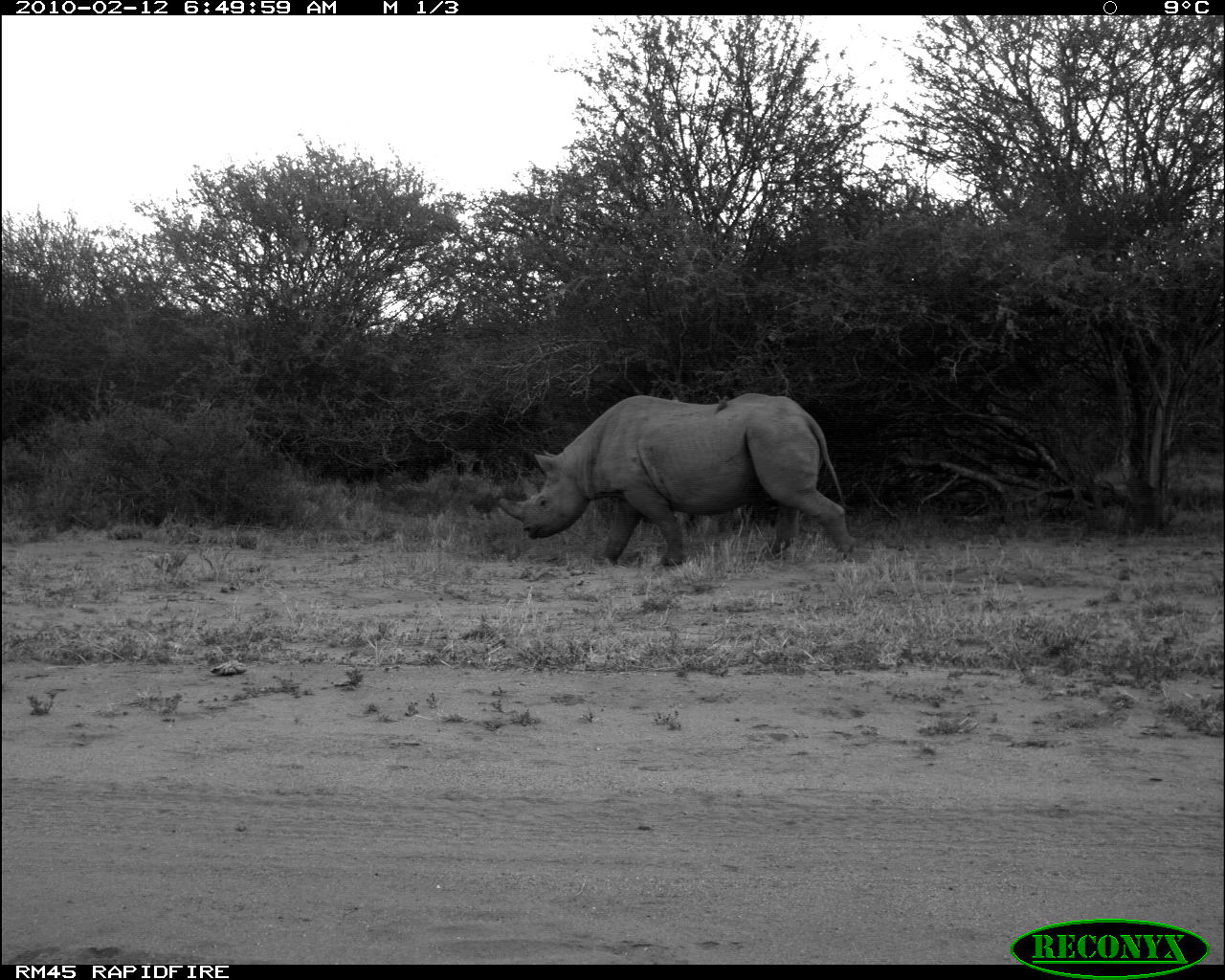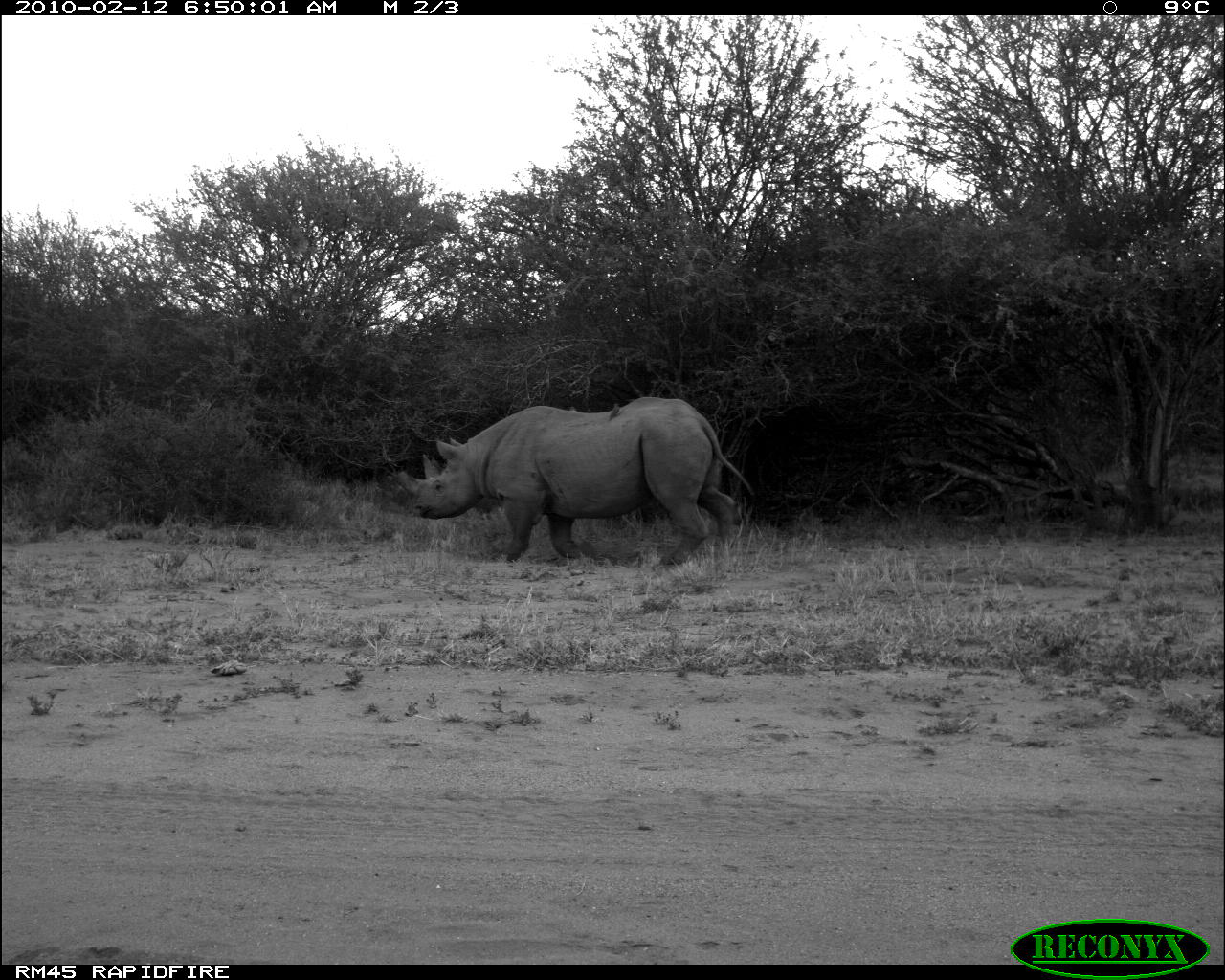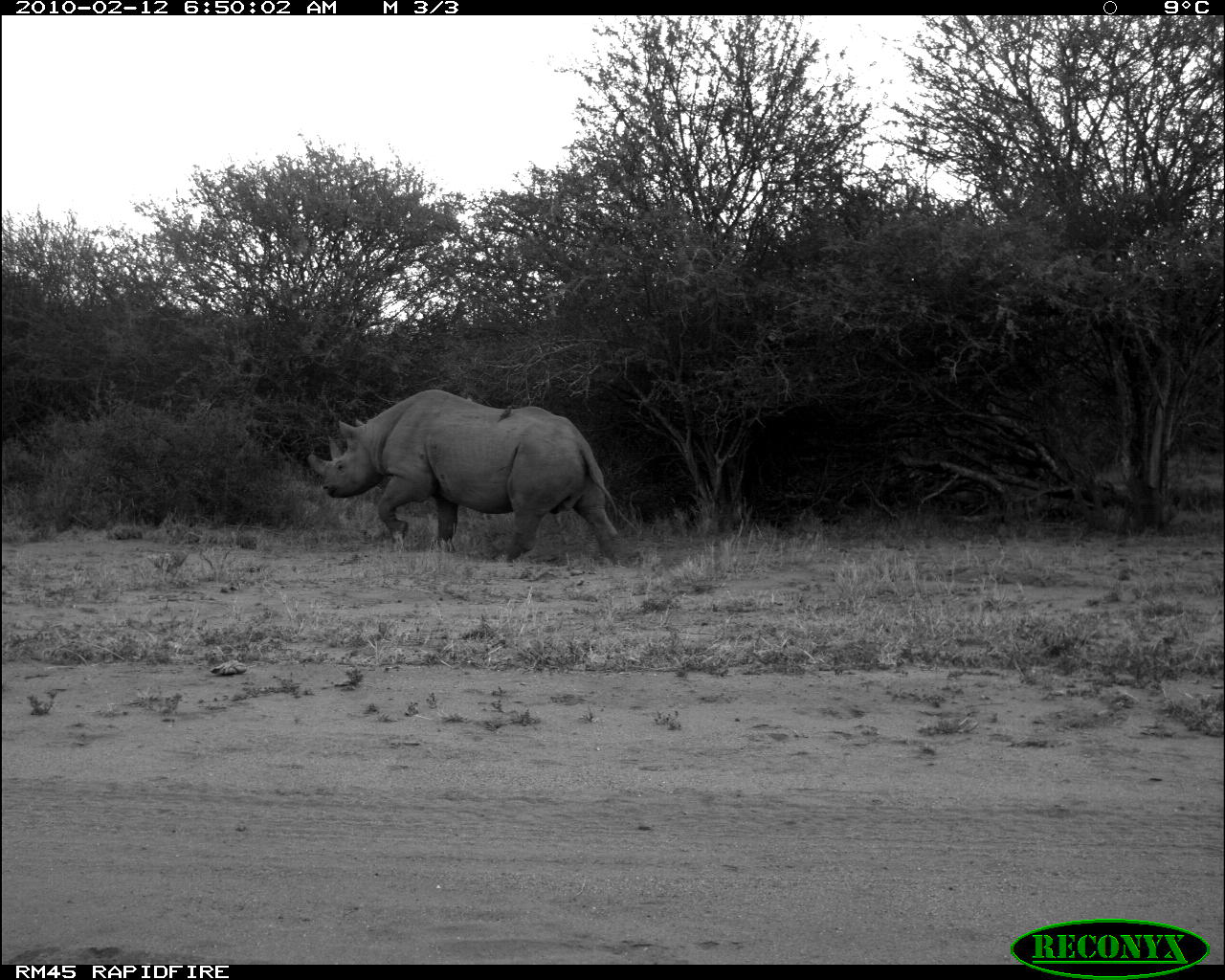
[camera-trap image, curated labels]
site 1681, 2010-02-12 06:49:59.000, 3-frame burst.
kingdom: Animalia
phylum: Chordata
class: Mammalia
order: Perissodactyla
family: Rhinocerotidae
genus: Diceros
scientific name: Diceros bicornis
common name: black rhinoceros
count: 1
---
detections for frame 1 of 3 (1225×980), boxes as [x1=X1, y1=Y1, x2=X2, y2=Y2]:
diceros bicornis: [x1=498, y1=392, x2=855, y2=568]; [x1=713, y1=396, x2=729, y2=415]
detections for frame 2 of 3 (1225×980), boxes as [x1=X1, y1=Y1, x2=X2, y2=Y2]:
diceros bicornis: [x1=392, y1=396, x2=752, y2=572]; [x1=608, y1=402, x2=620, y2=421]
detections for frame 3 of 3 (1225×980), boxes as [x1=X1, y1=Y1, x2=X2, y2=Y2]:
diceros bicornis: [x1=306, y1=389, x2=622, y2=566]; [x1=497, y1=404, x2=513, y2=423]